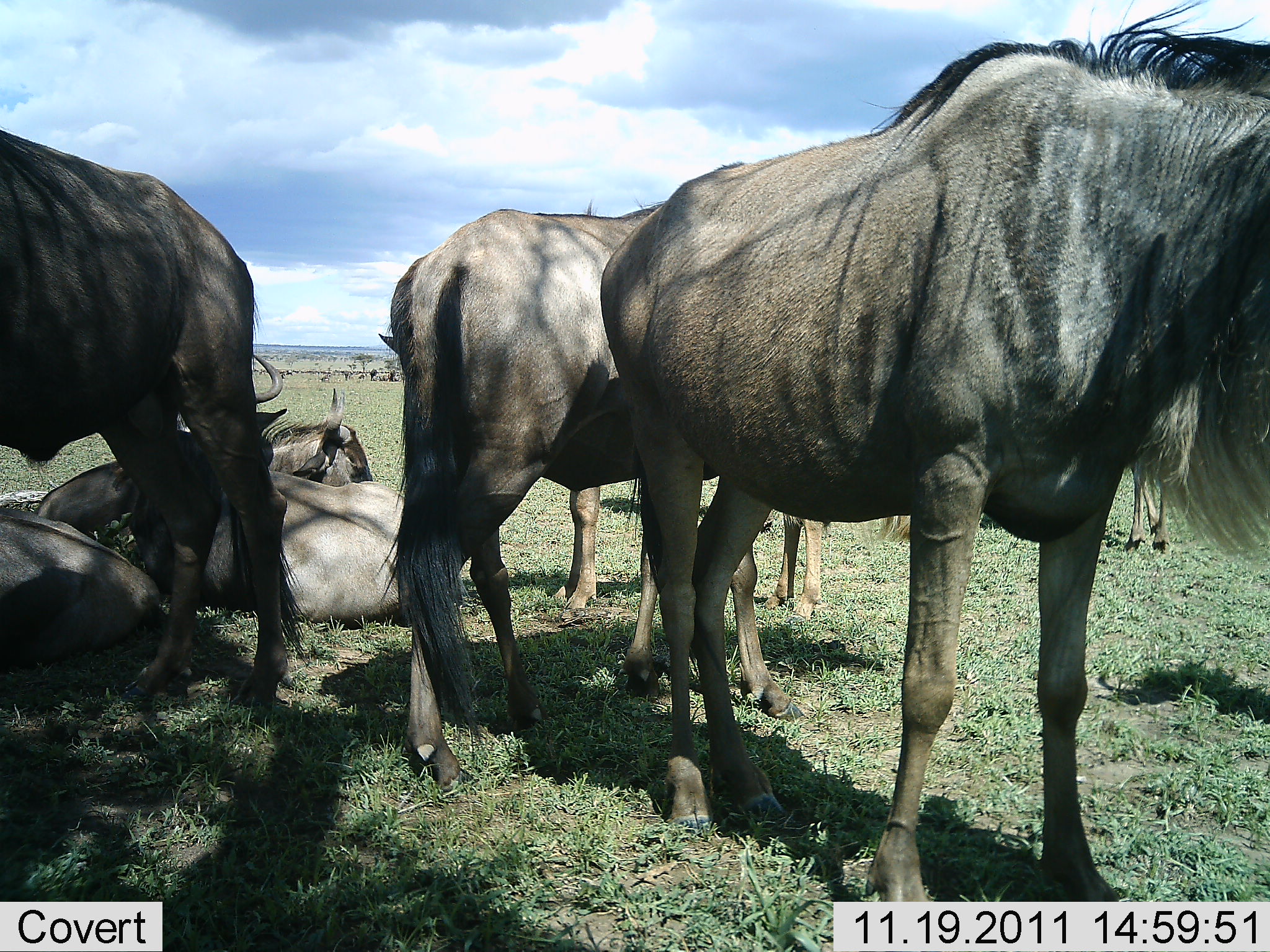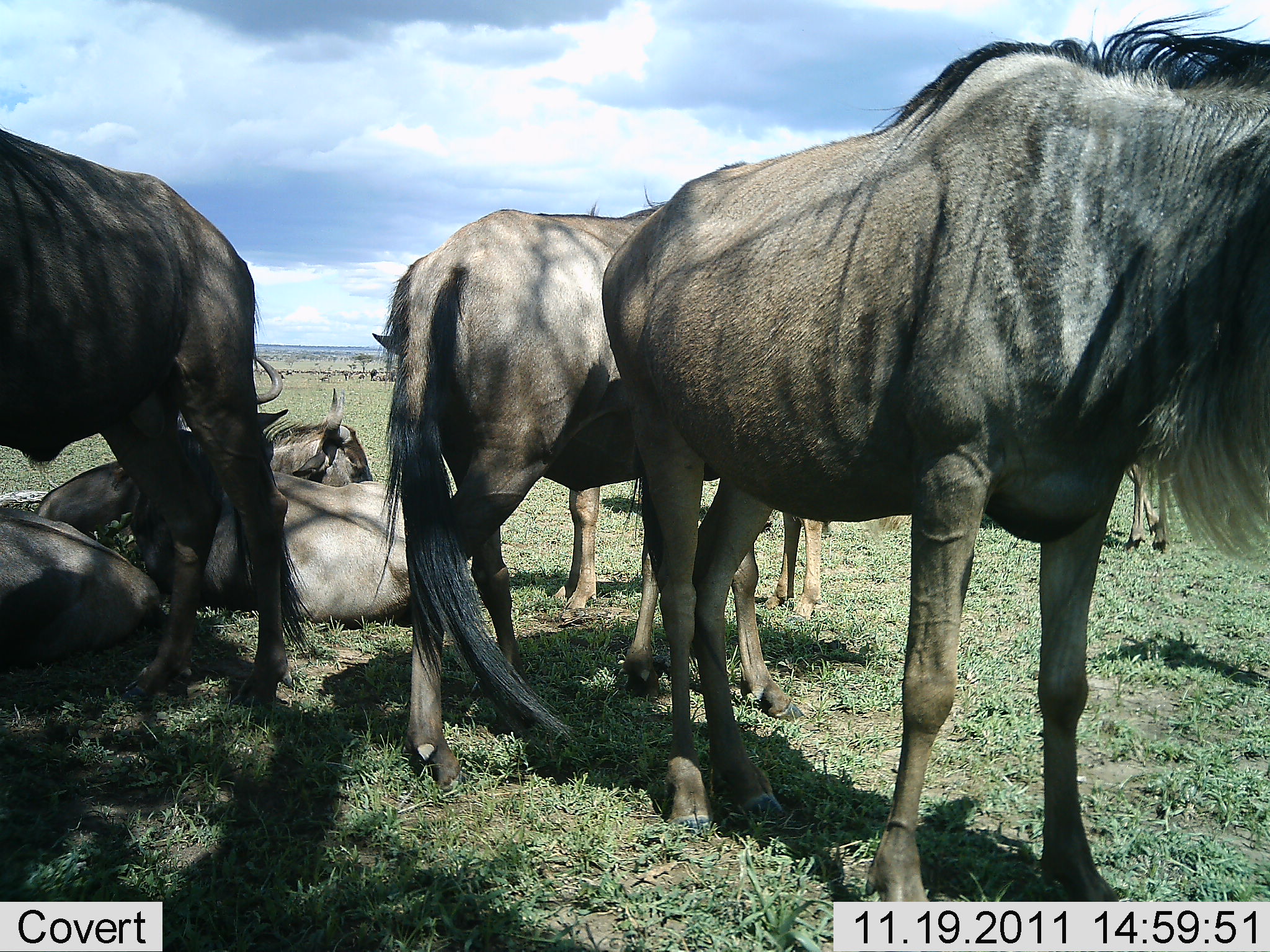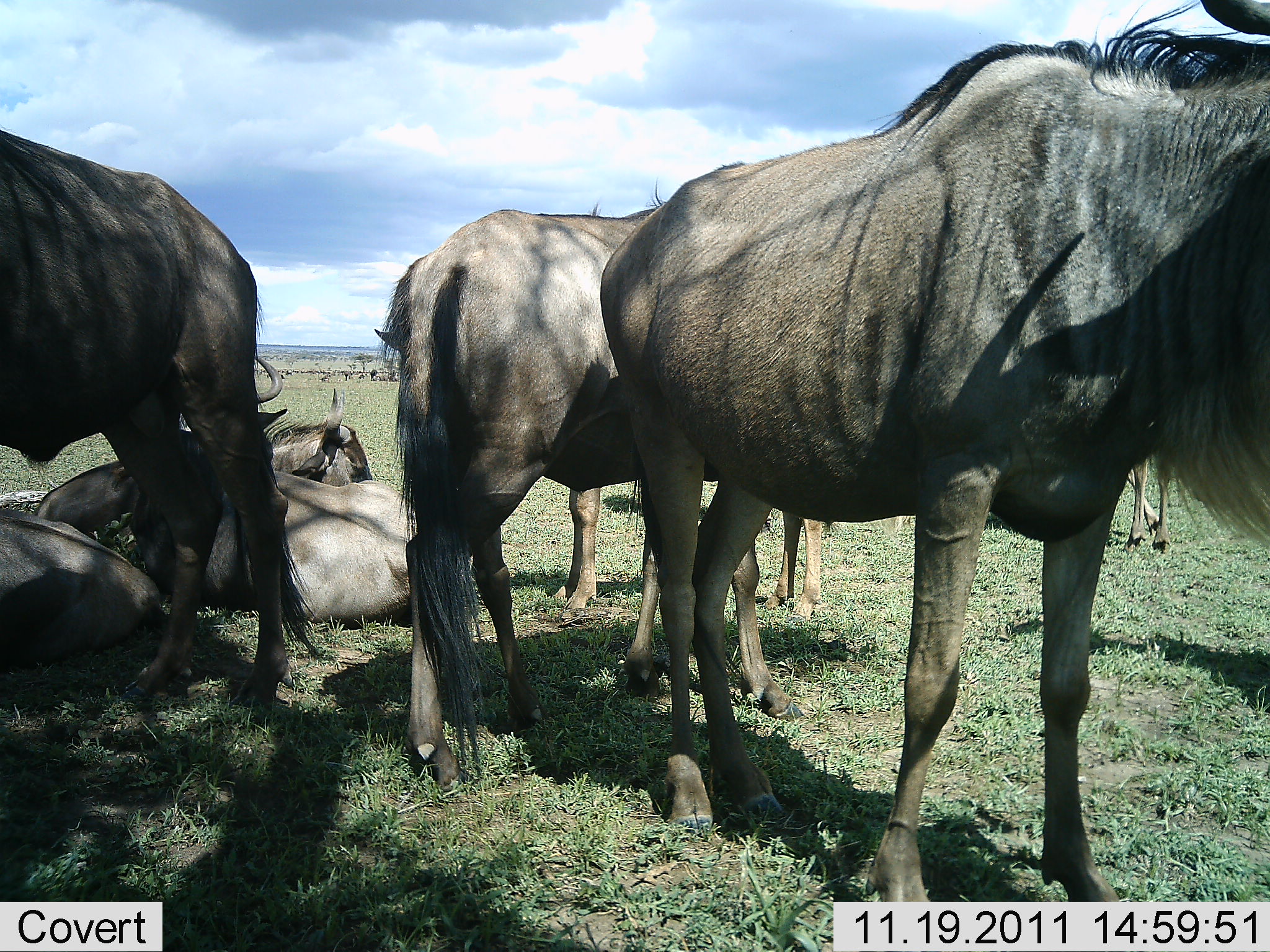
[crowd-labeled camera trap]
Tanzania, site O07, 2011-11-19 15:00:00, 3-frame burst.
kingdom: Animalia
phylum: Chordata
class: Mammalia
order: Artiodactyla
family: Bovidae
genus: Connochaetes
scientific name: Connochaetes taurinus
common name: blue wildebeest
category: wildebeest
Wildebeest (blue wildebeest) (Connochaetes taurinus), count 8. Behavior (volunteer vote fractions): standing 77%, resting 100%, moving 8%, interacting 8%. Young present (vote fraction): 0%. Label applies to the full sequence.